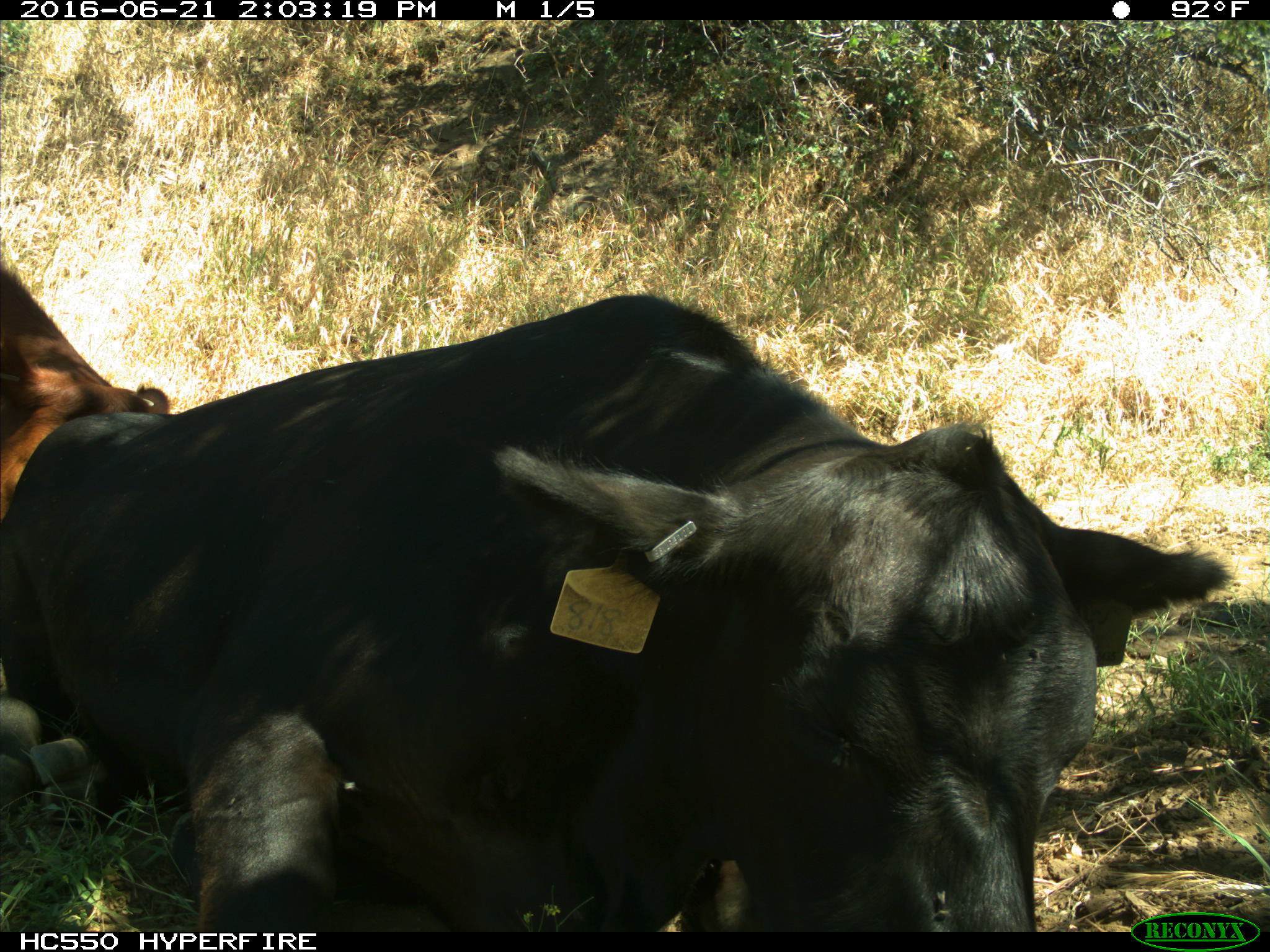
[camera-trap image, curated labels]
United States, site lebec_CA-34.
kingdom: Animalia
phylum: Chordata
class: Mammalia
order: Artiodactyla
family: Bovidae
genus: Bos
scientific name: Bos taurus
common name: domestic cow